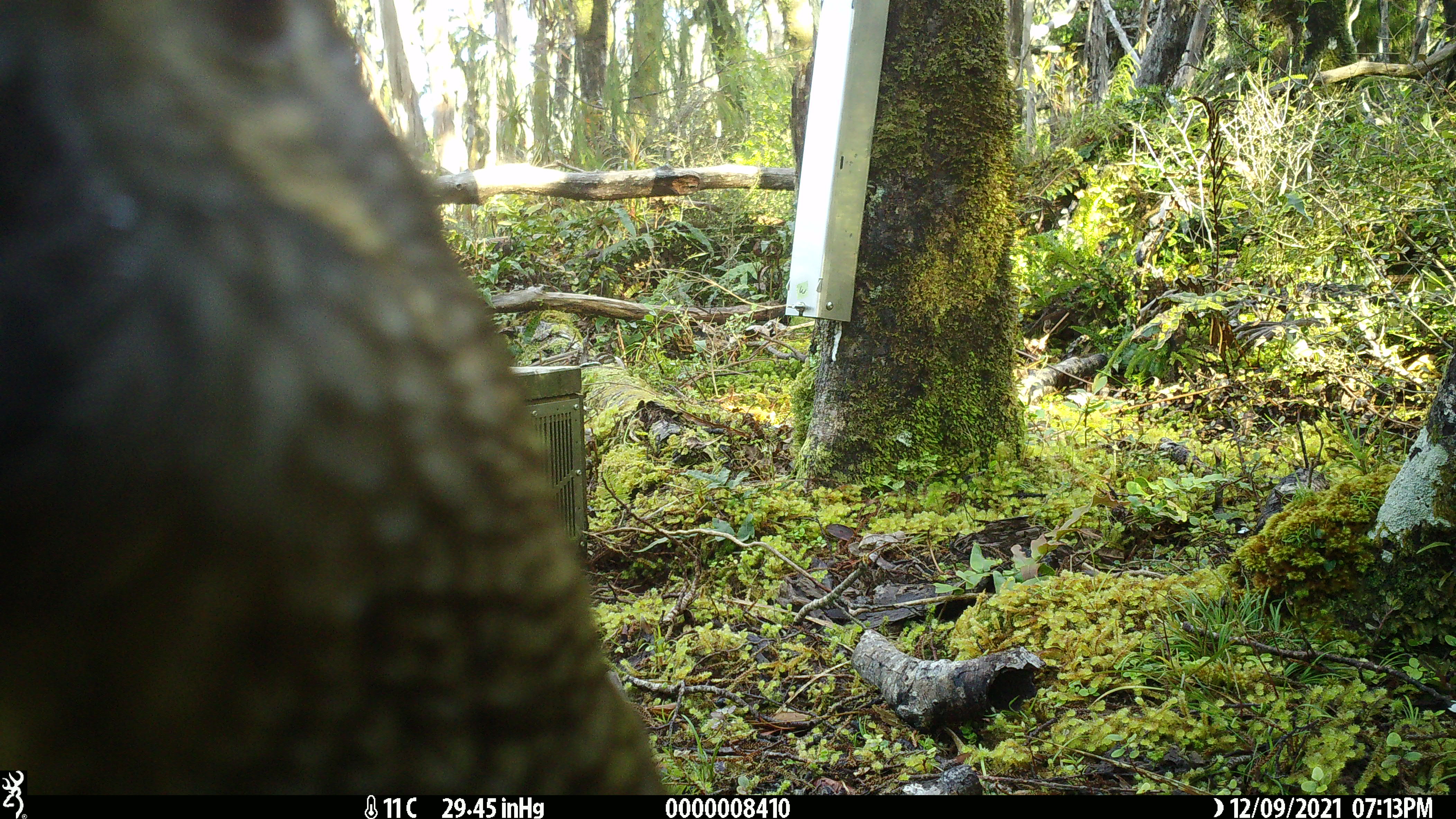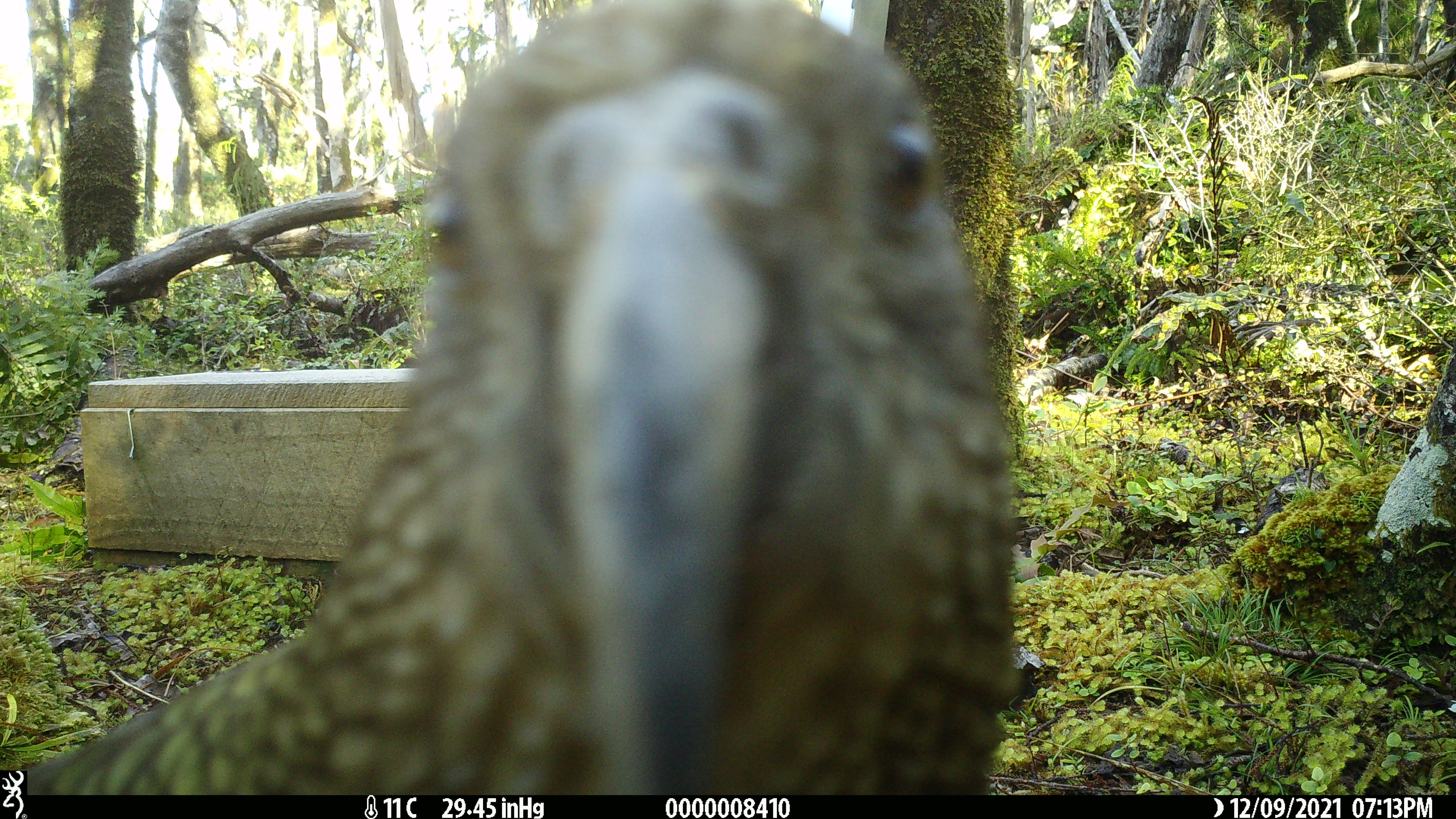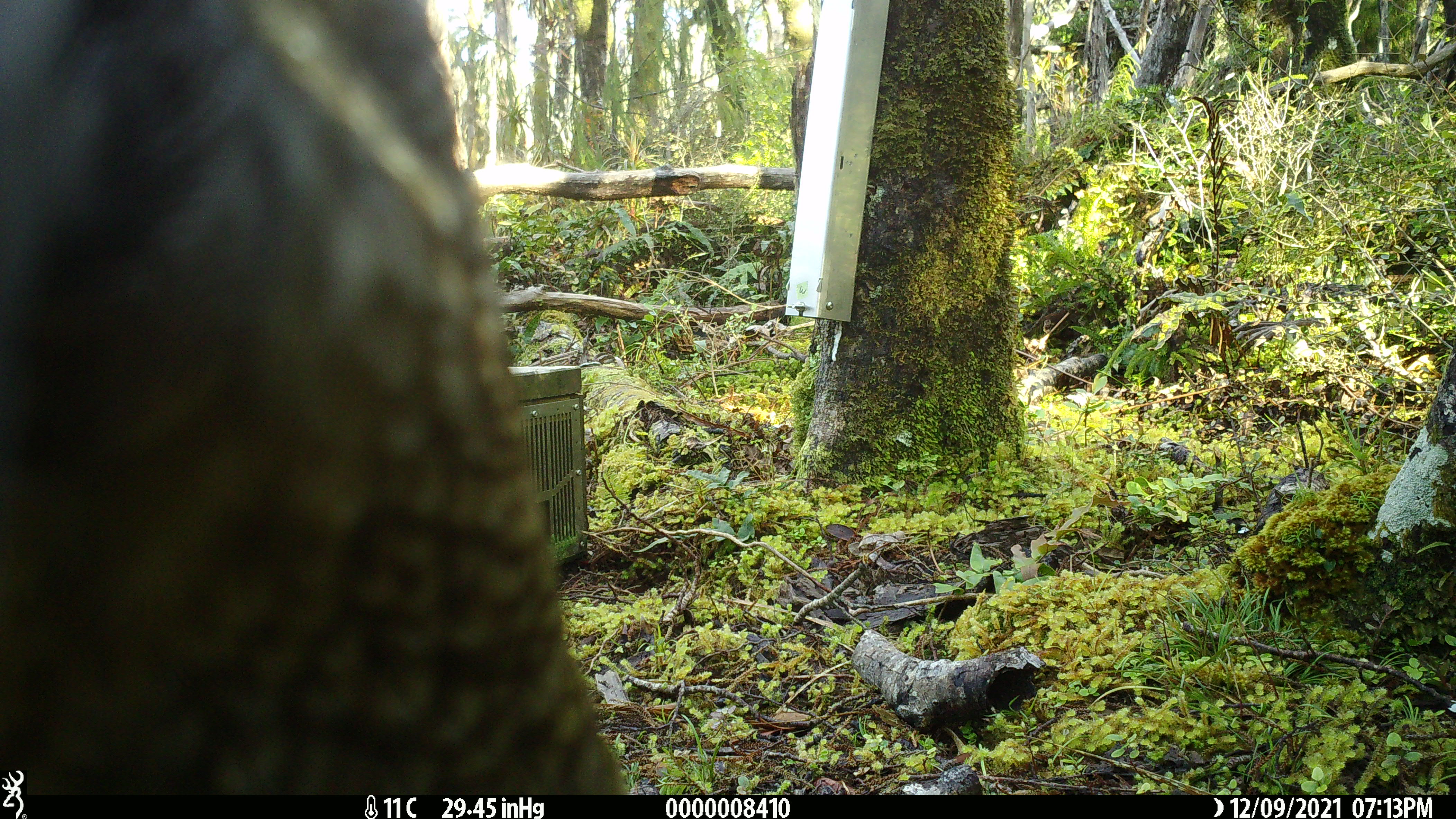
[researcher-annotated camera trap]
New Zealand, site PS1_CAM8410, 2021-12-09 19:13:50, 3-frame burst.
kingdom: Animalia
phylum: Chordata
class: Aves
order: Psittaciformes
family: Strigopidae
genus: Nestor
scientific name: Nestor notabilis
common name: kea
Kea (Nestor notabilis).